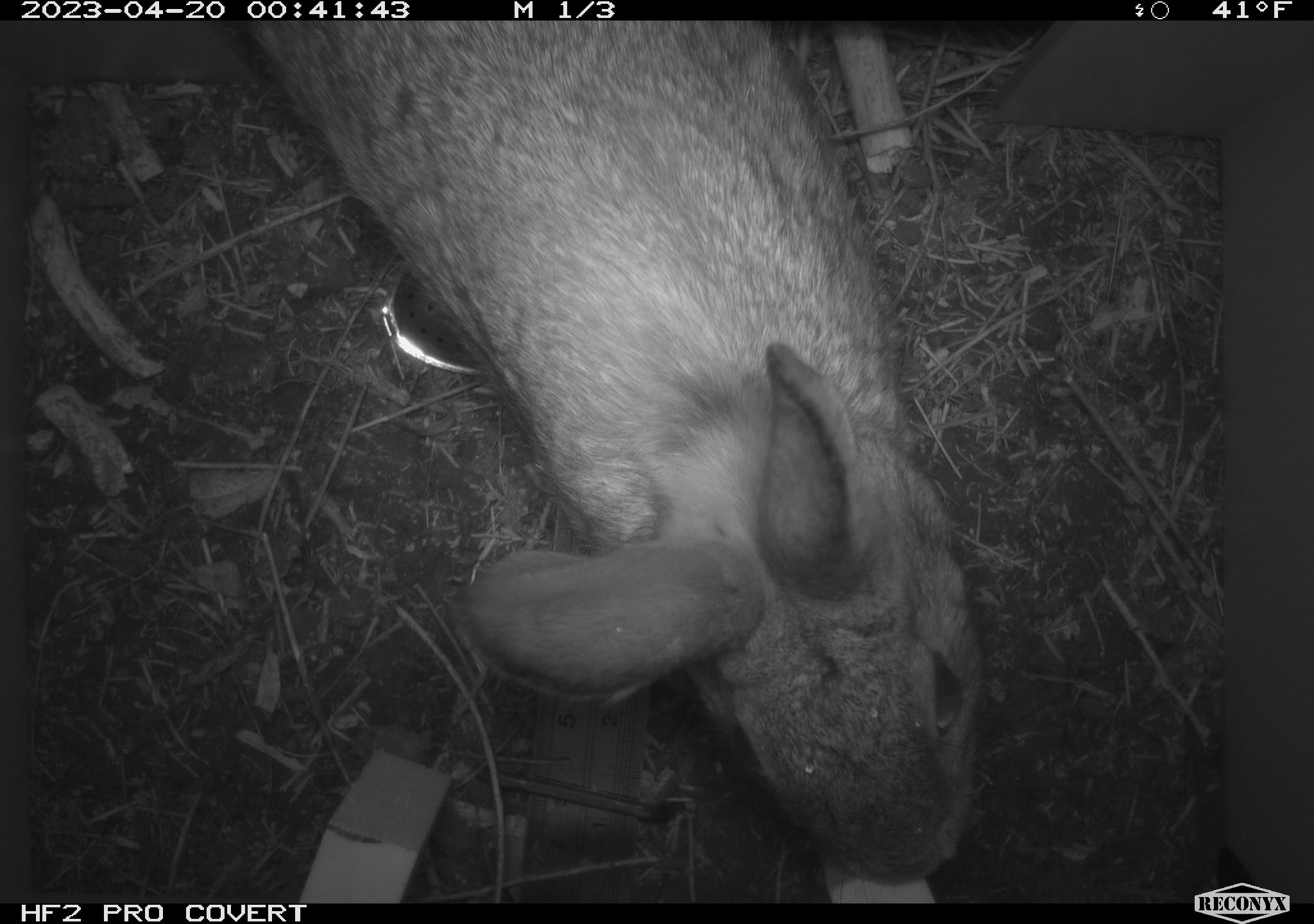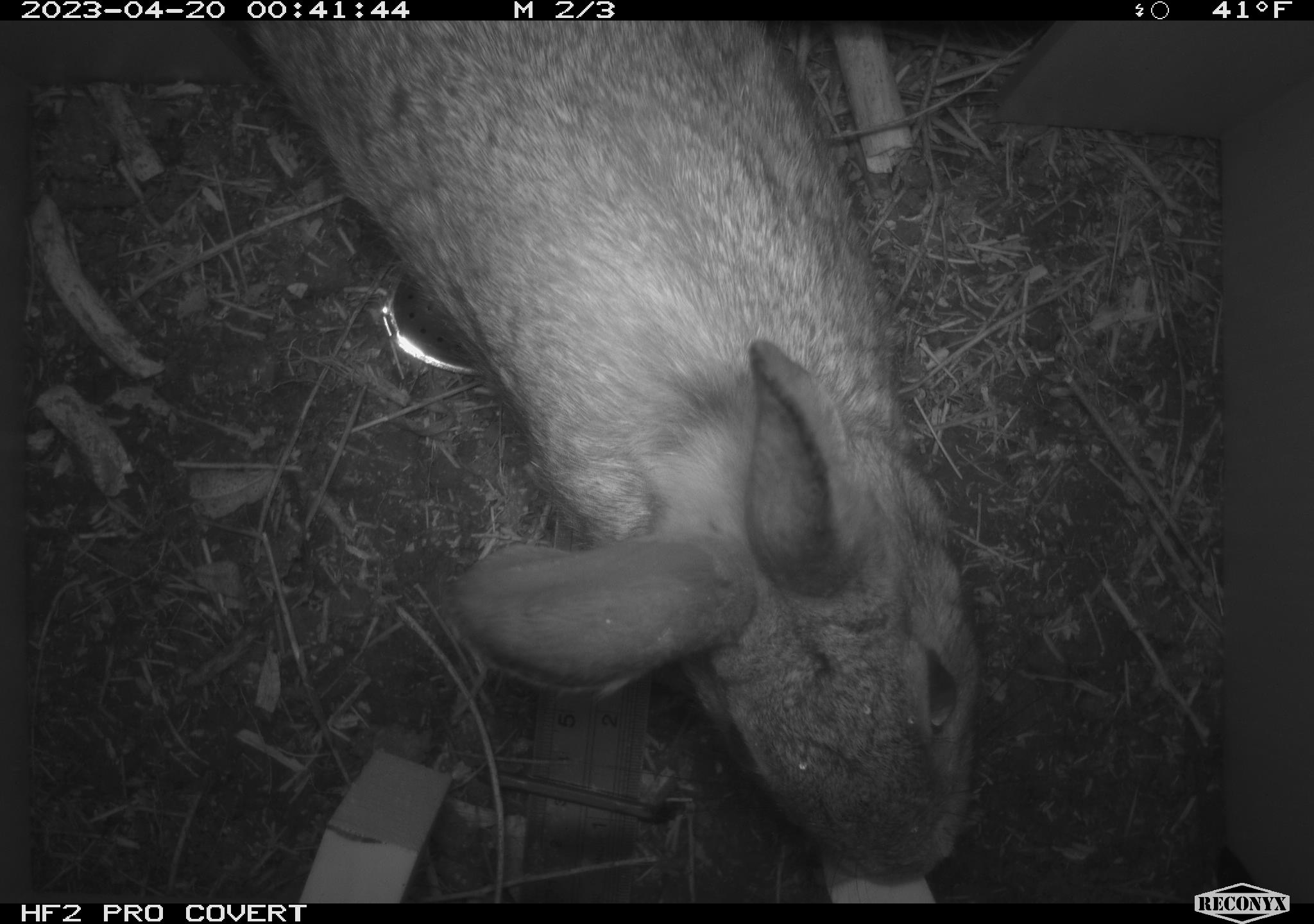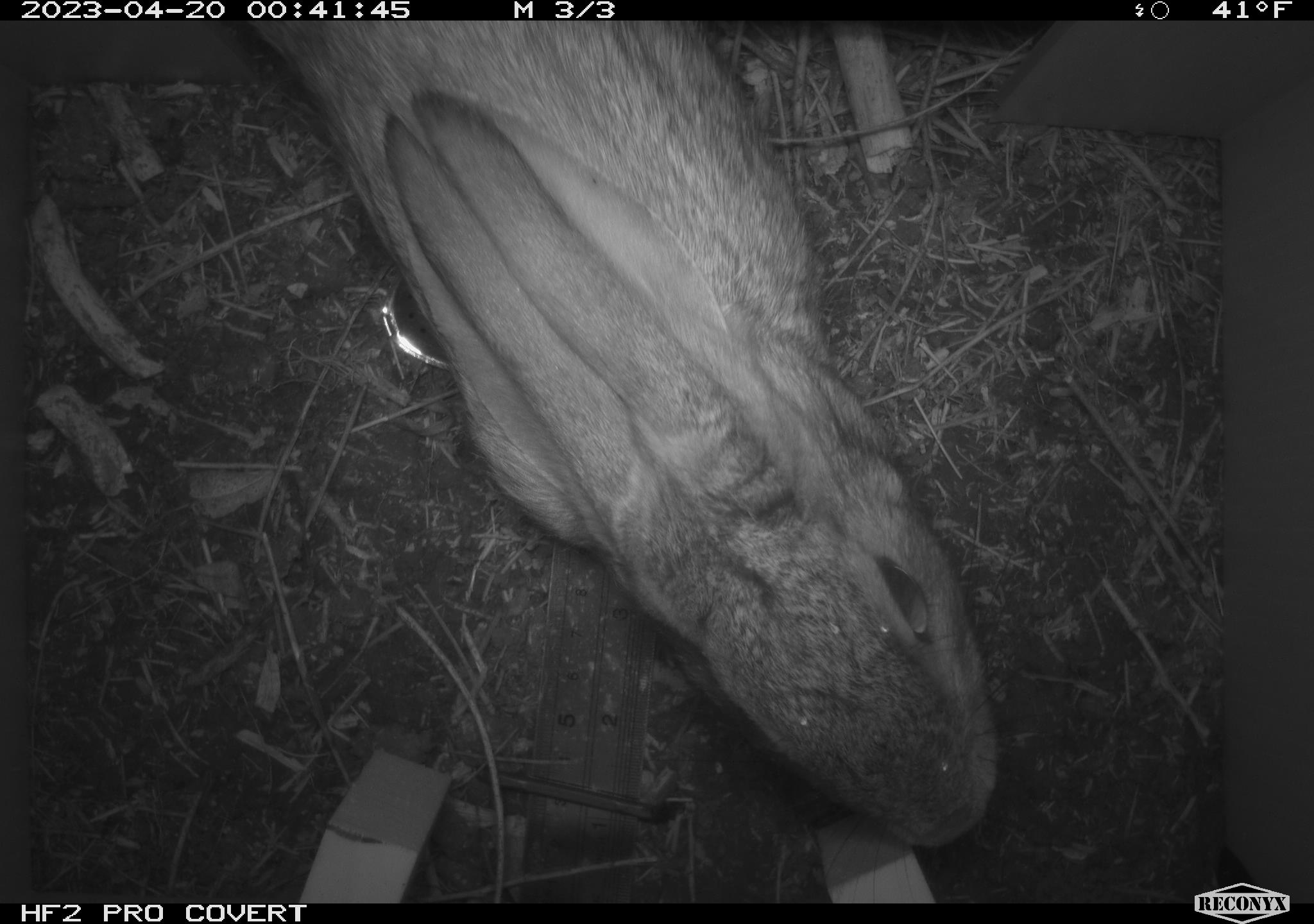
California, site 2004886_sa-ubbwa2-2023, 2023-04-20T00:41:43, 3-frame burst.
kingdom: Animalia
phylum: Chordata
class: Mammalia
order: Lagomorpha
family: Leporidae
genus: Sylvilagus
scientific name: Sylvilagus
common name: cottontail rabbits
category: sylvilagus species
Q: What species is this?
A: Sylvilagus species (cottontail rabbits) (Sylvilagus).